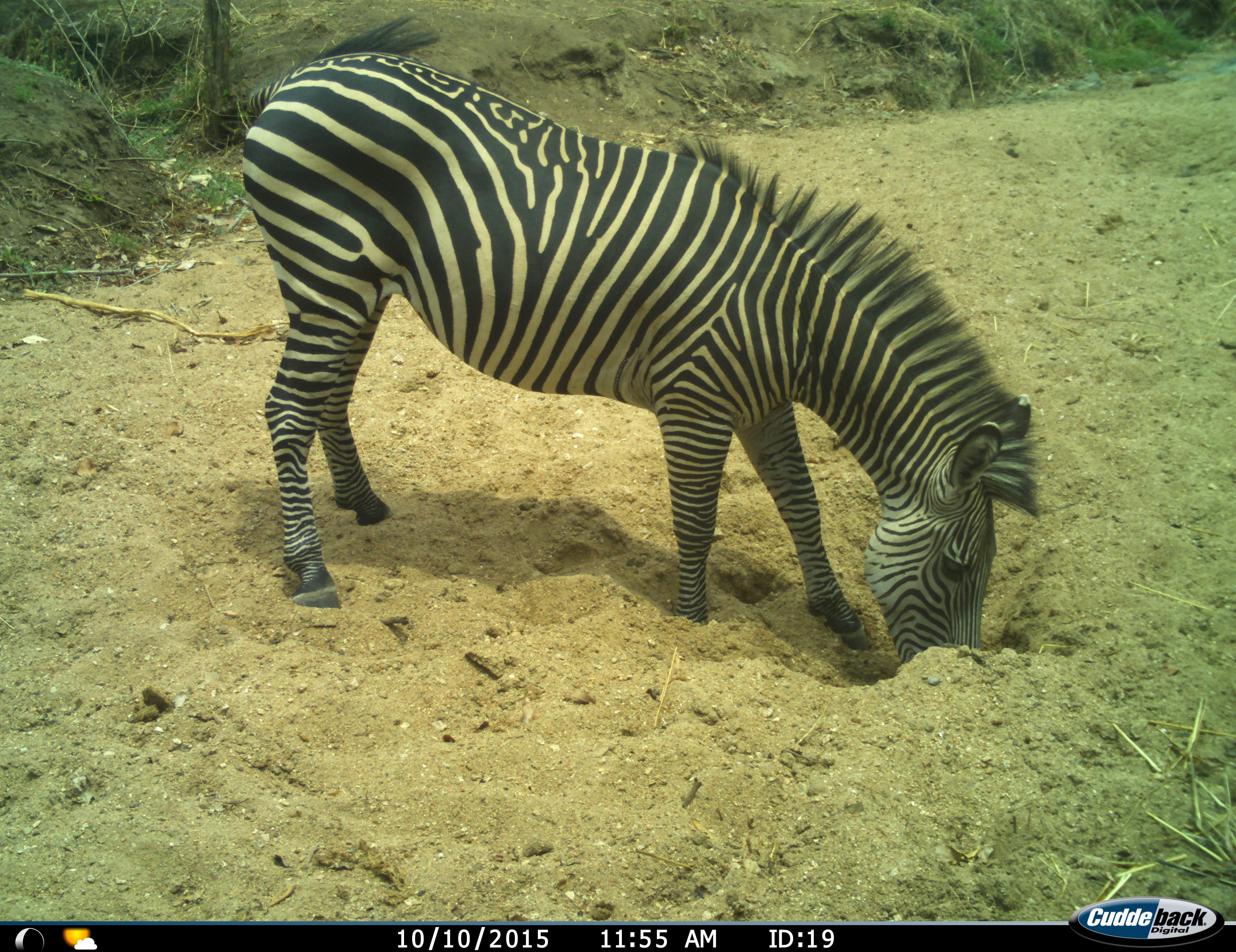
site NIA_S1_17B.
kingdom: Animalia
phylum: Chordata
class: Mammalia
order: Perissodactyla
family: Equidae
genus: Equus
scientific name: Equus quagga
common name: plains zebra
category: zebraplains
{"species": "zebraplains (plains zebra) (Equus quagga)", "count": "1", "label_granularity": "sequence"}